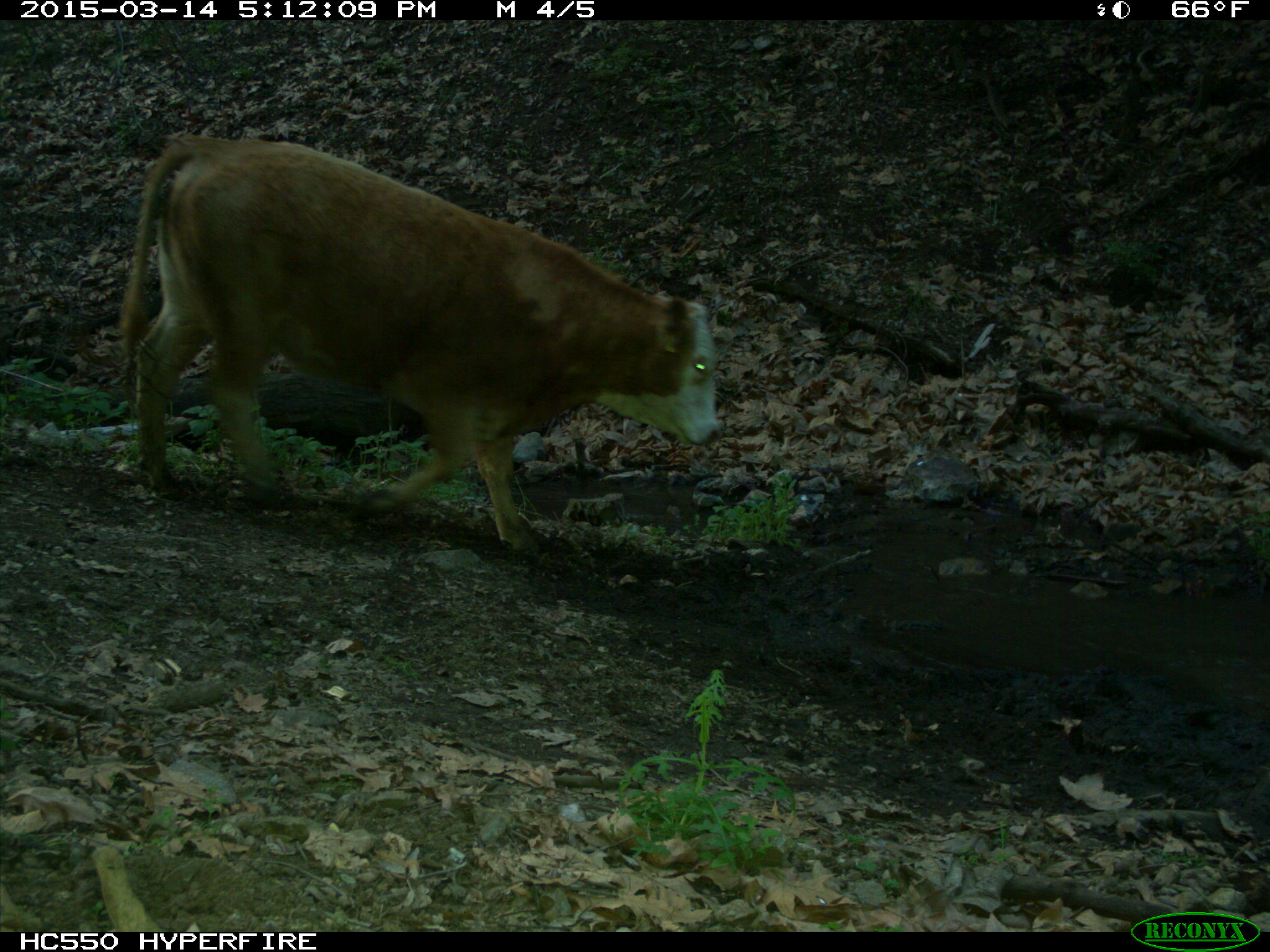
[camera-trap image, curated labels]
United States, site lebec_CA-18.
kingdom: Animalia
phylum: Chordata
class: Mammalia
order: Artiodactyla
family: Bovidae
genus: Bos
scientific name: Bos taurus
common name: domestic cow